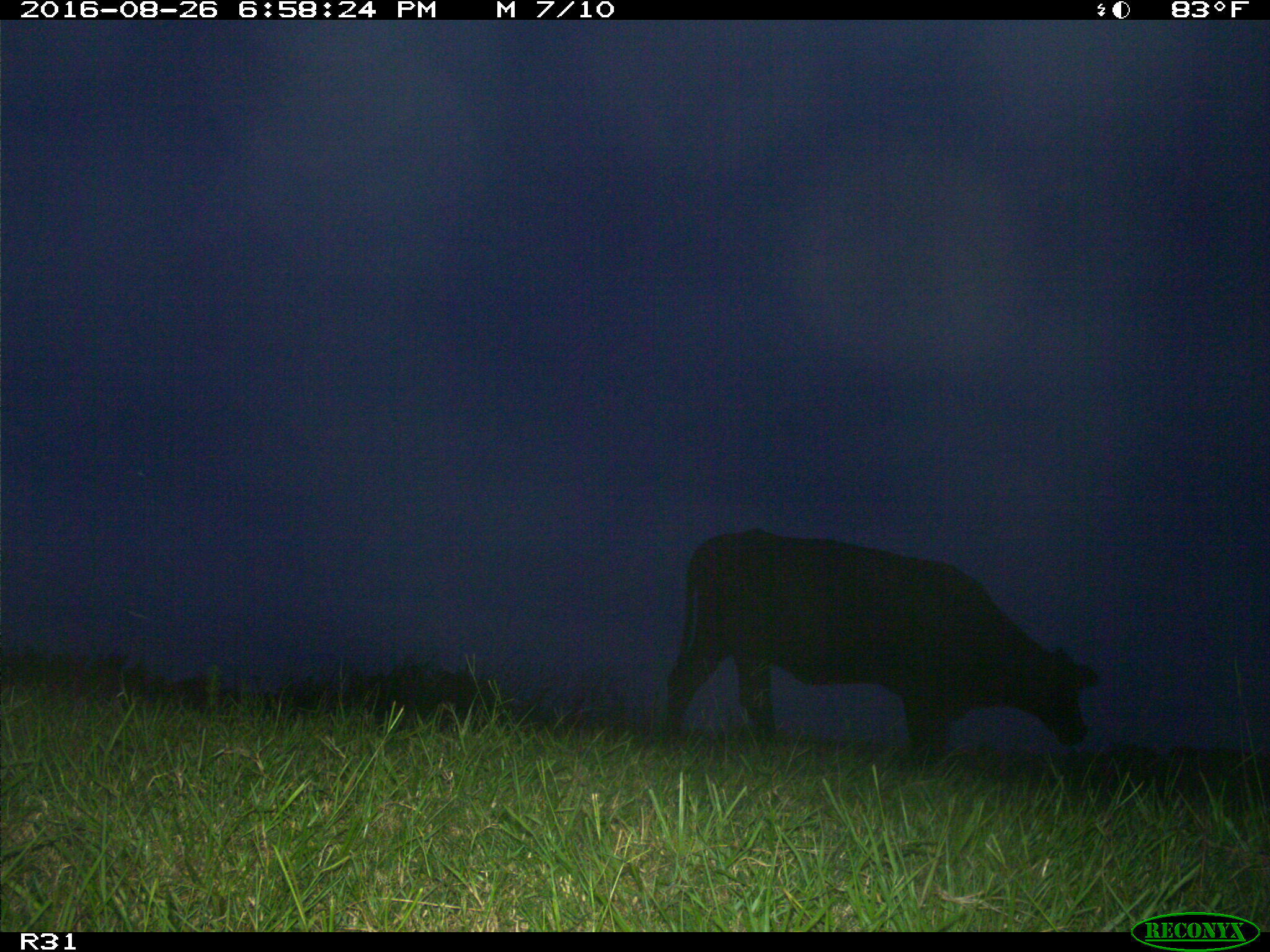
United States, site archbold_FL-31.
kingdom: Animalia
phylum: Chordata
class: Mammalia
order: Artiodactyla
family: Bovidae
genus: Bos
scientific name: Bos taurus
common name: domestic cow